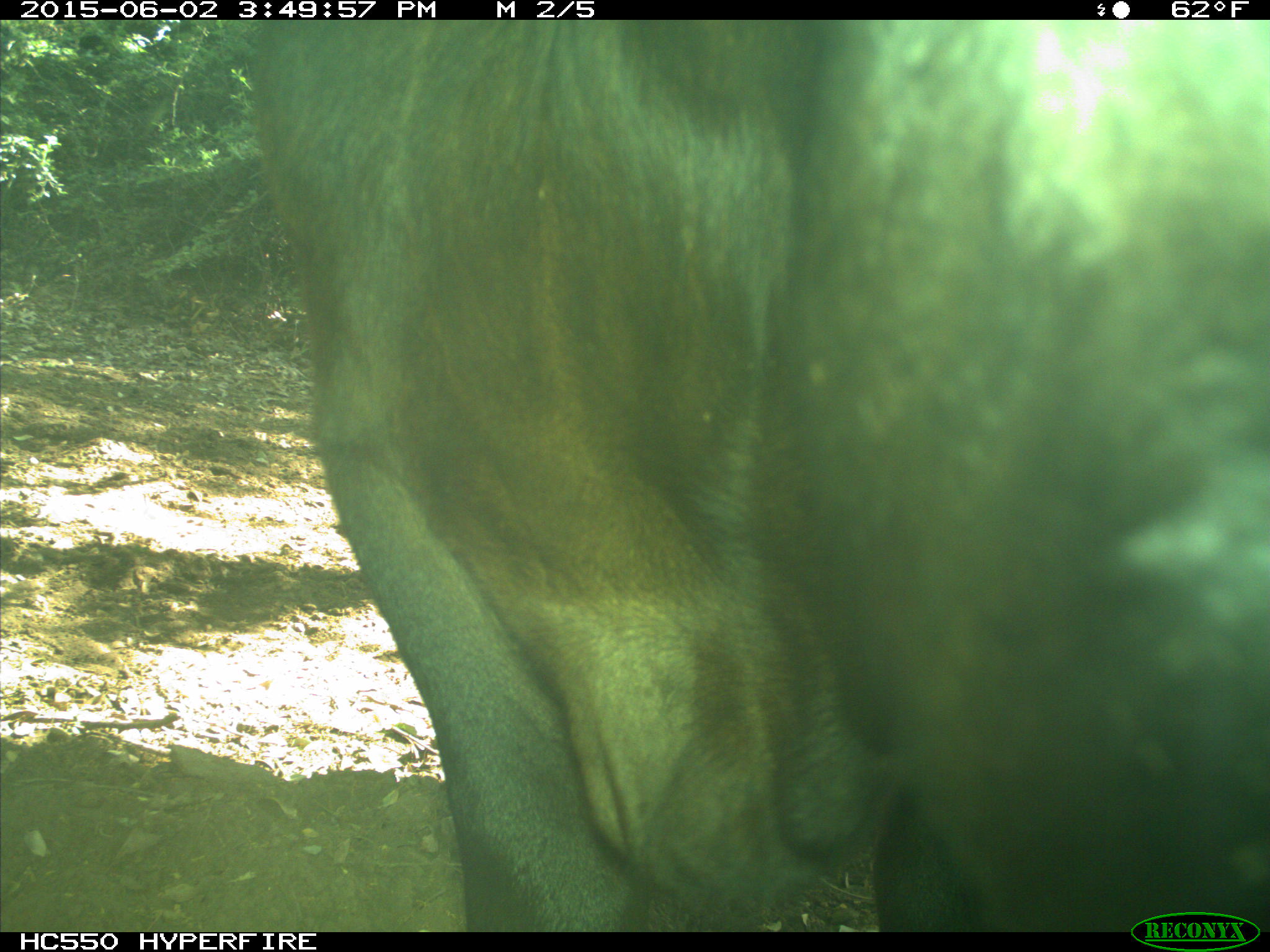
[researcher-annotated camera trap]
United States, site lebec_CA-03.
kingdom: Animalia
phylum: Chordata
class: Mammalia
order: Artiodactyla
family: Bovidae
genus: Bos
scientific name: Bos taurus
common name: domestic cow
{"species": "Bos taurus (domestic cow)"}